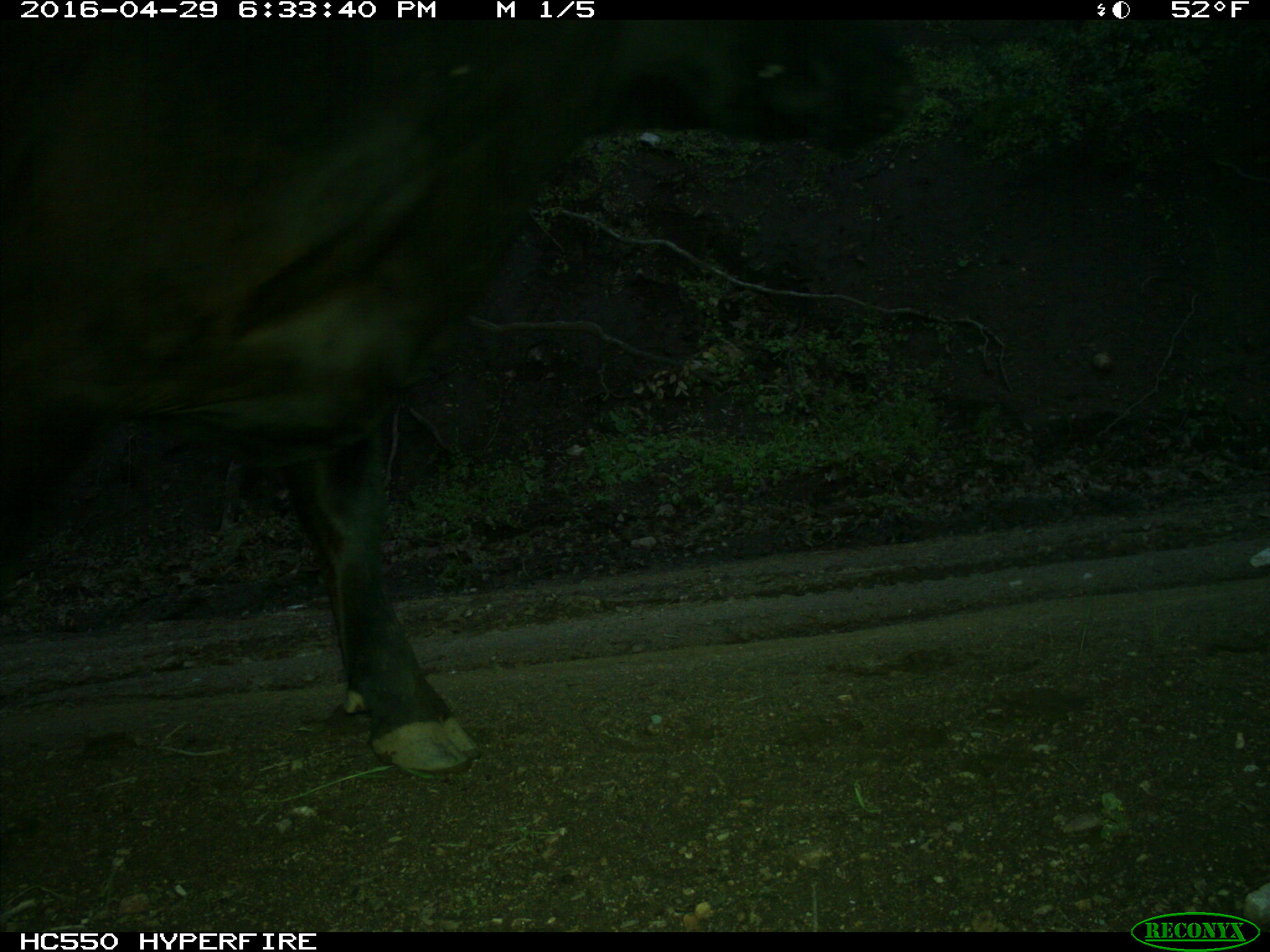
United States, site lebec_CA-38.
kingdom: Animalia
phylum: Chordata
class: Mammalia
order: Artiodactyla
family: Bovidae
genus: Bos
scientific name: Bos taurus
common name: domestic cow